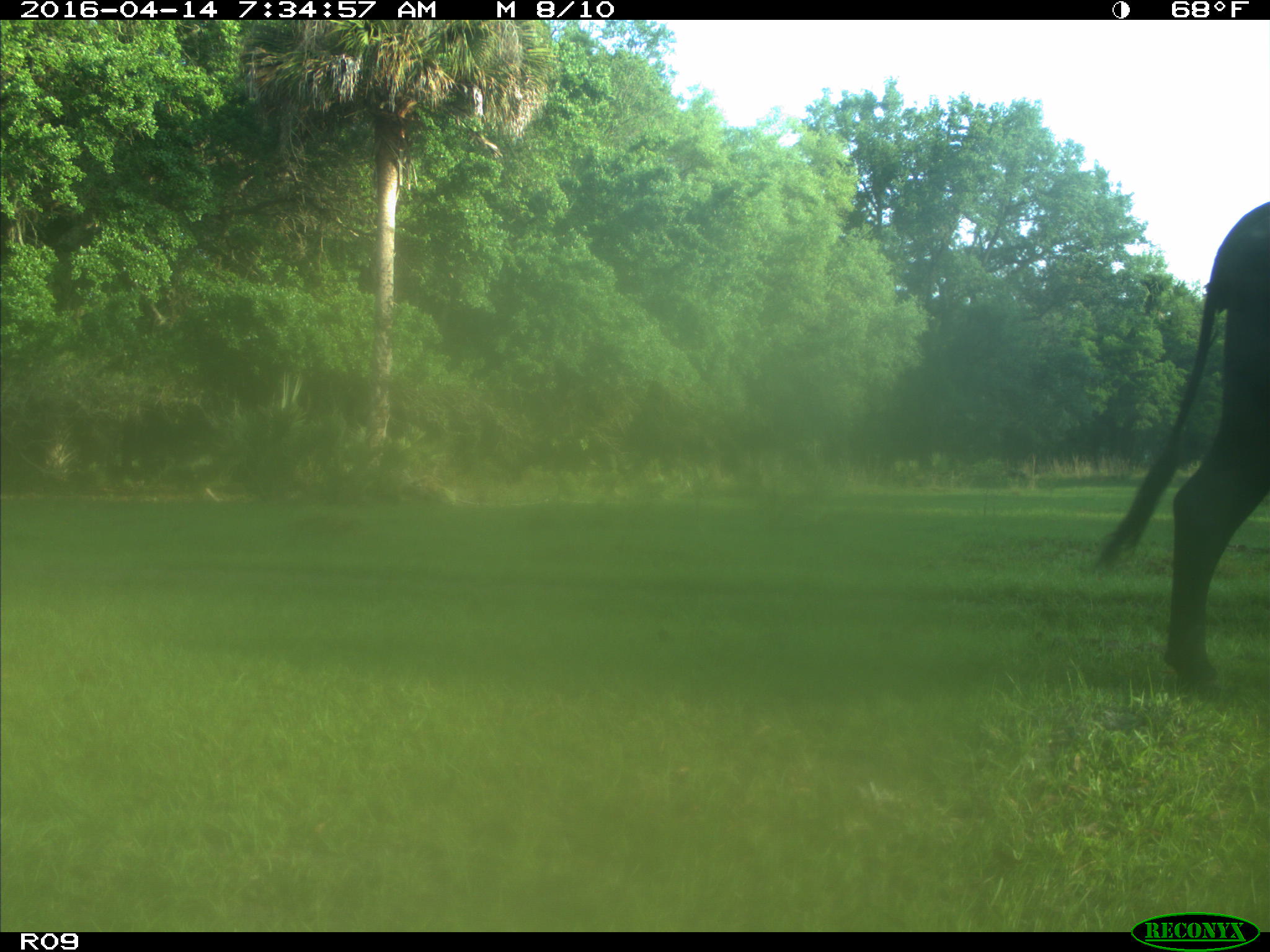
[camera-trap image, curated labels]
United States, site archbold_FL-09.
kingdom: Animalia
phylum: Chordata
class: Mammalia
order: Artiodactyla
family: Bovidae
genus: Bos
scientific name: Bos taurus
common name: domestic cow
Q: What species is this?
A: Bos taurus (domestic cow).